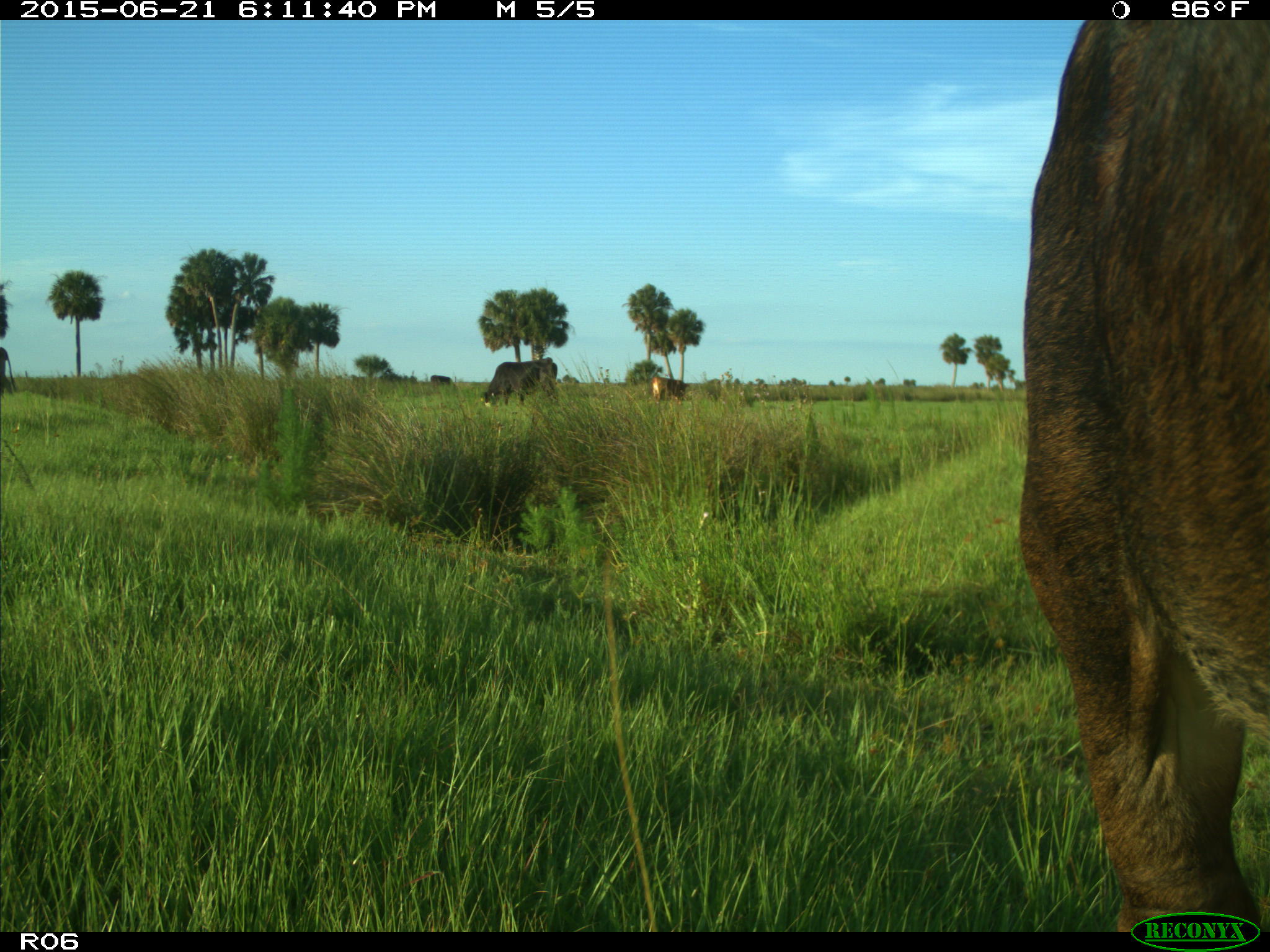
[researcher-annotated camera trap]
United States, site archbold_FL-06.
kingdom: Animalia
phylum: Chordata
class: Mammalia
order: Artiodactyla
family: Bovidae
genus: Bos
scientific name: Bos taurus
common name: domestic cow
Bos taurus (domestic cow).